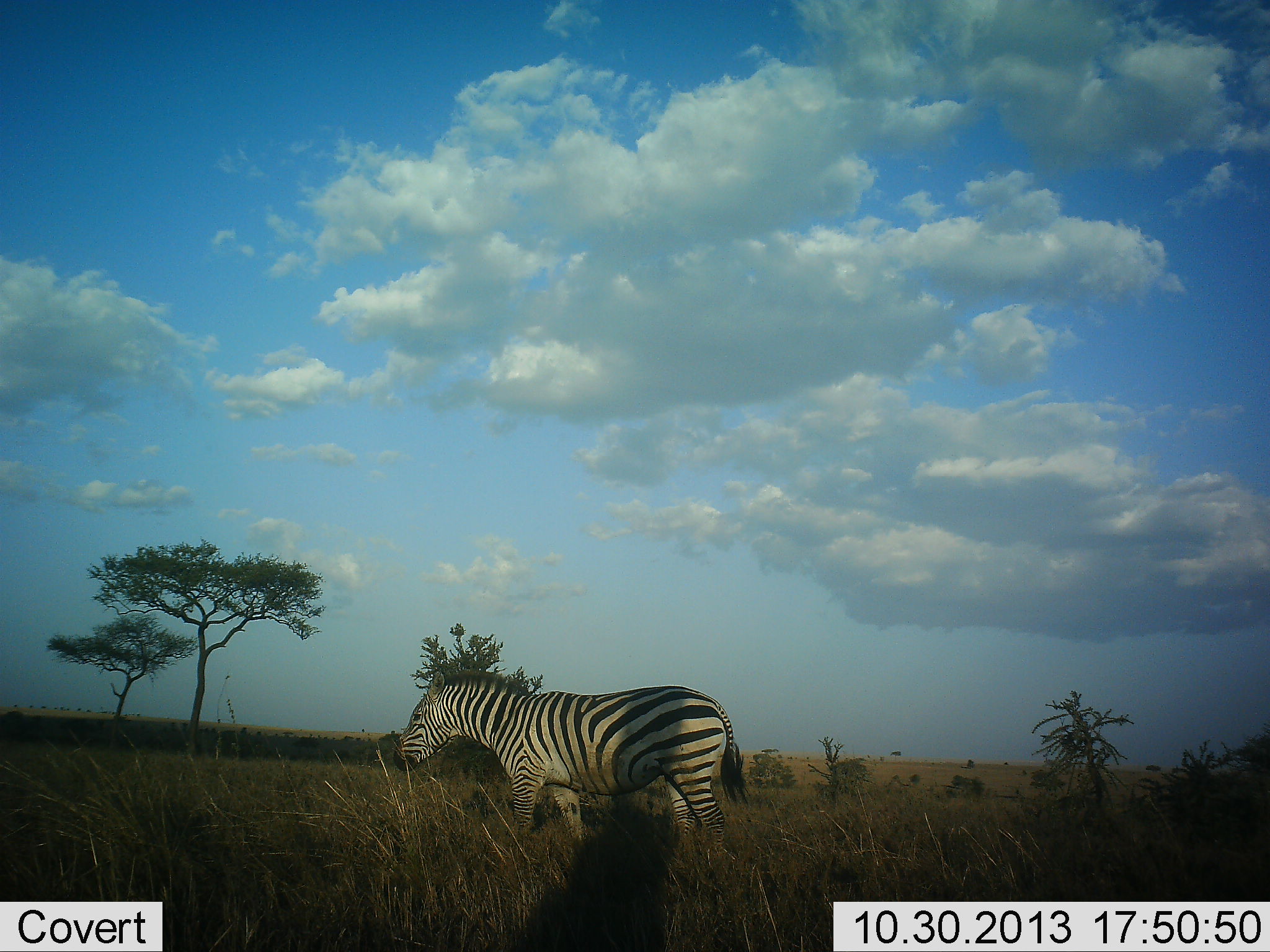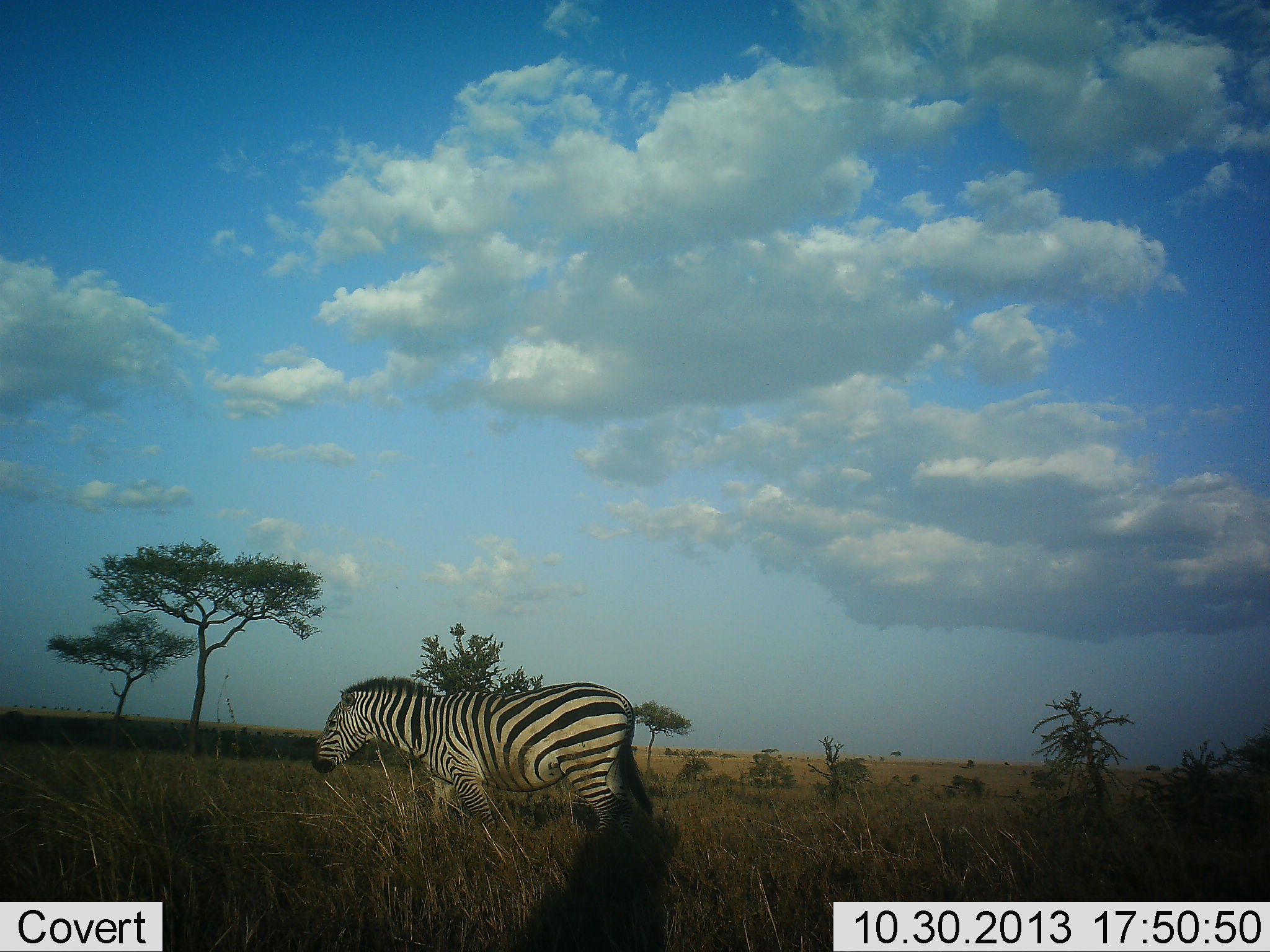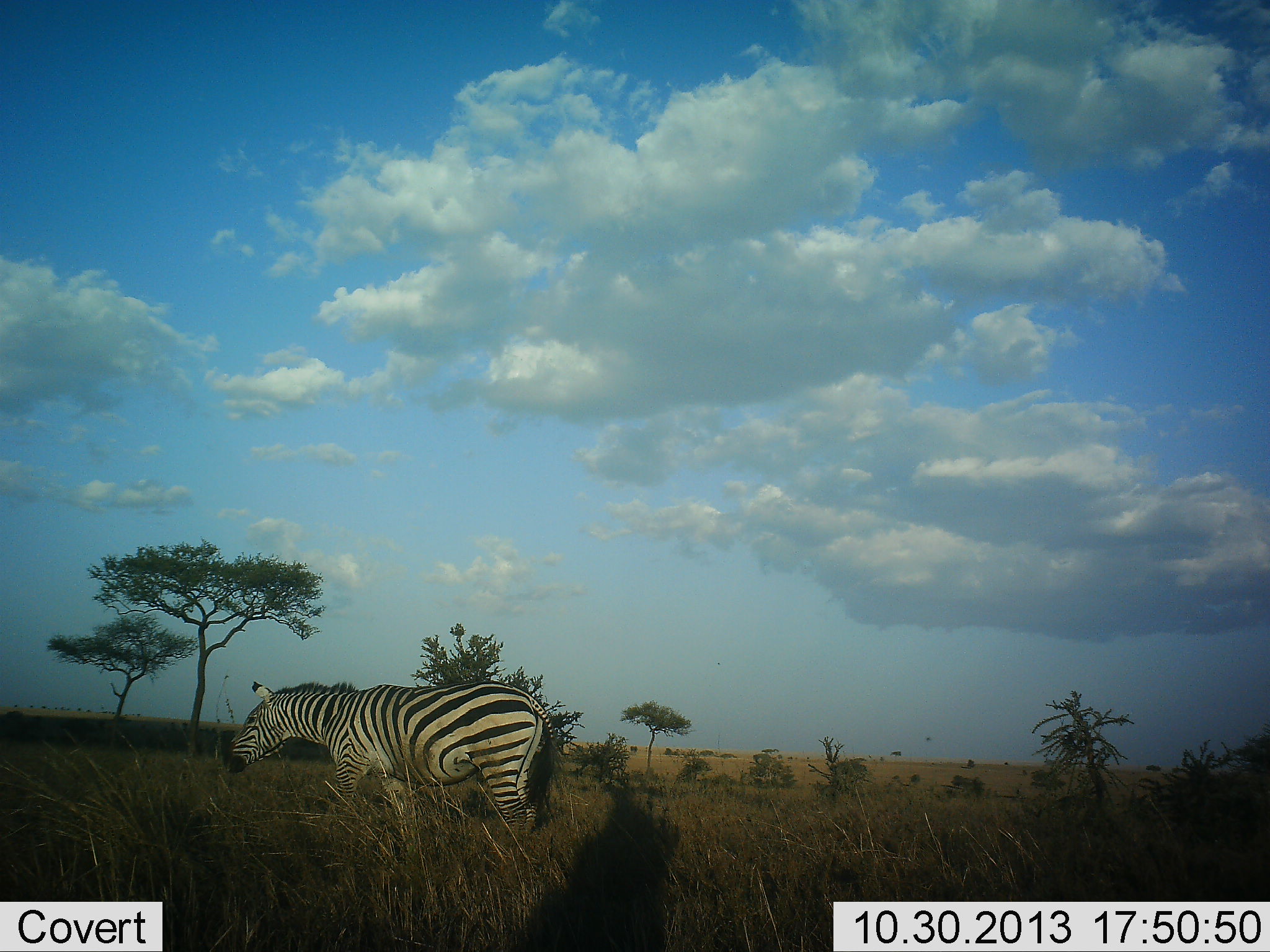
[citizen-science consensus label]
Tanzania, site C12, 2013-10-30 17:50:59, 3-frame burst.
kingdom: Animalia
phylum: Chordata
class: Mammalia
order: Perissodactyla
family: Equidae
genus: Equus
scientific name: Equus quagga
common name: plains zebra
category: zebra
Zebra (plains zebra) (Equus quagga), count 1. Behavior (volunteer vote fractions): standing 6%, resting 0%, moving 89%, interacting 0%. Young present (vote fraction): 0%. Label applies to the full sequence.